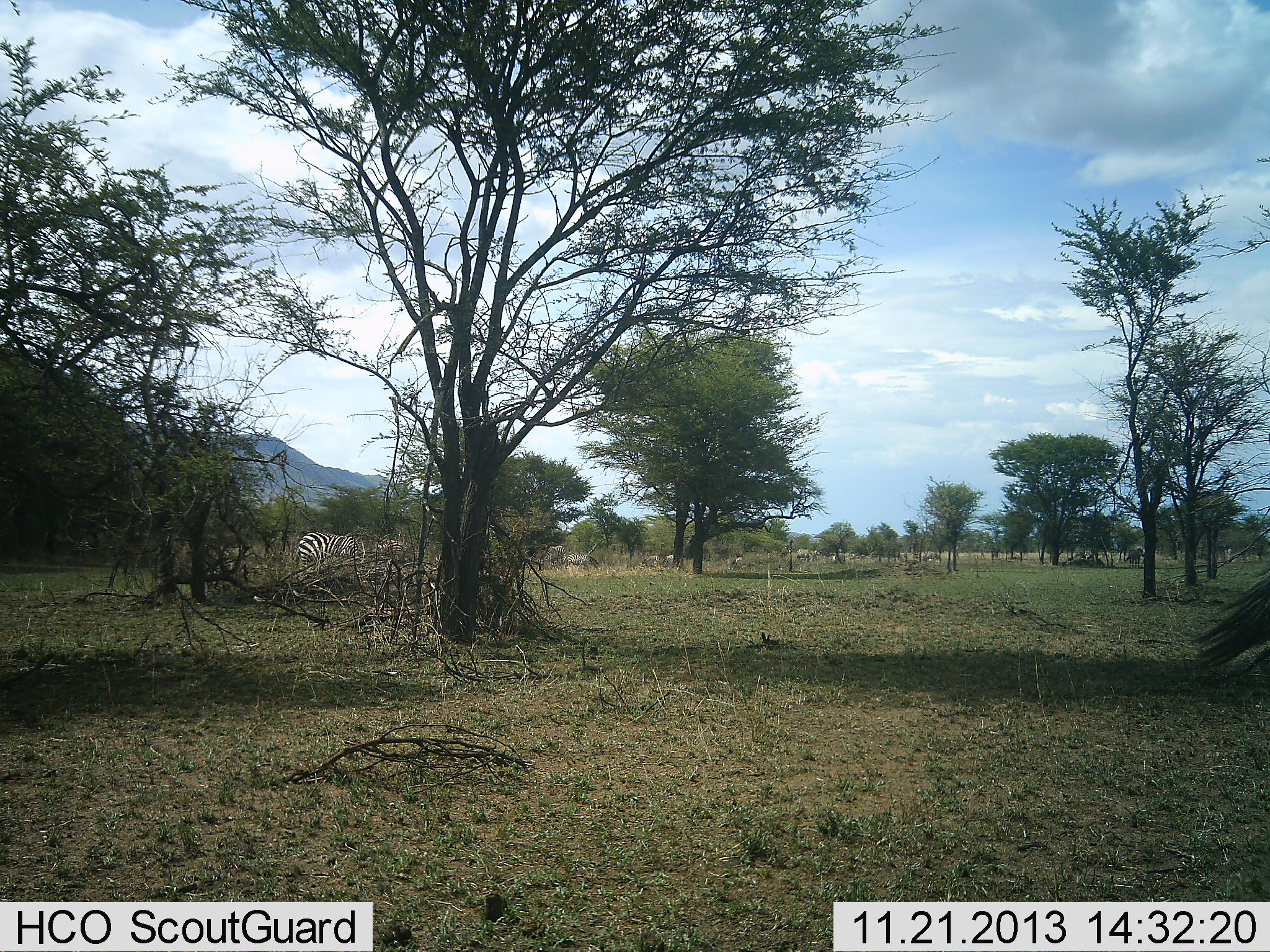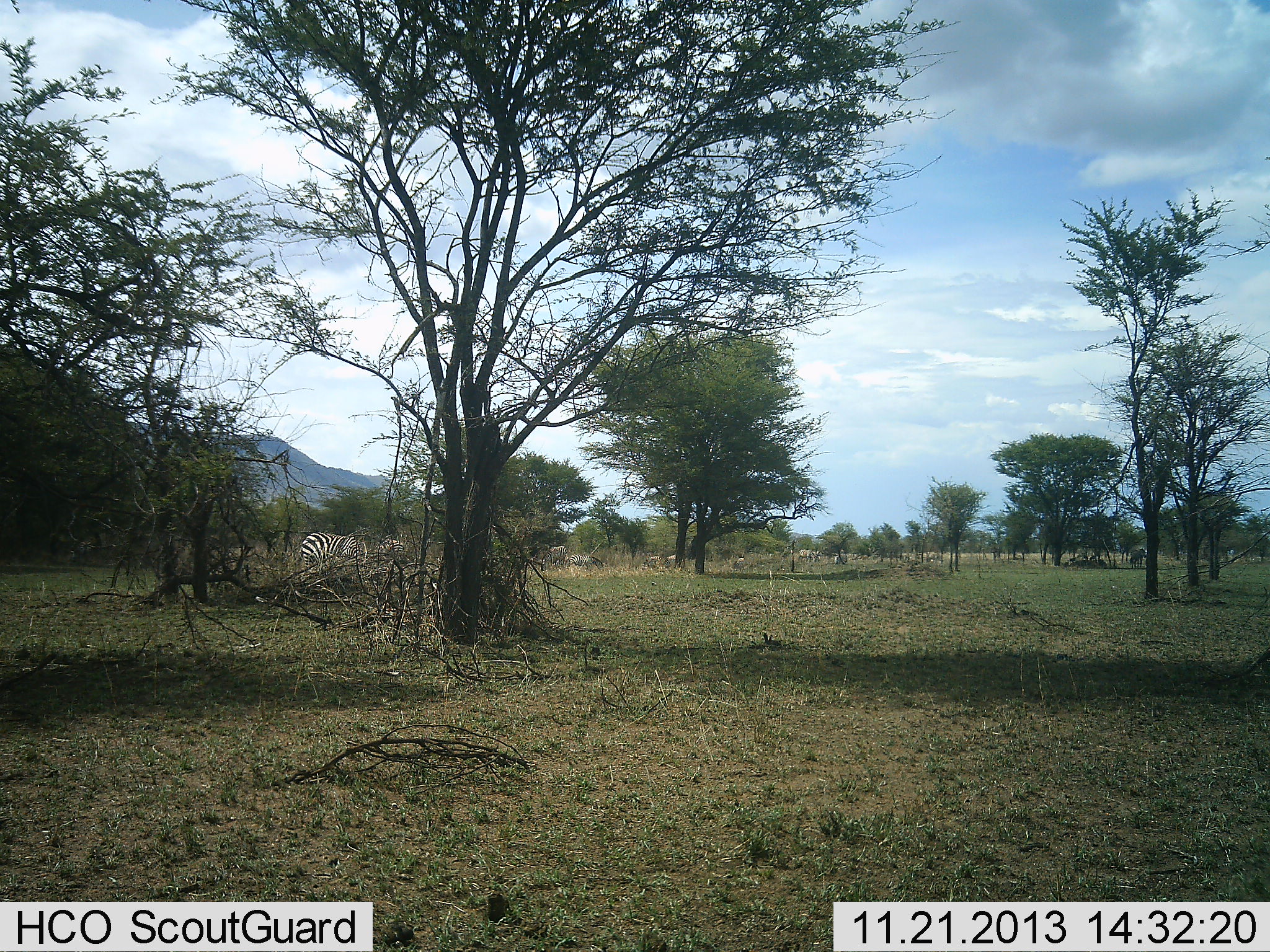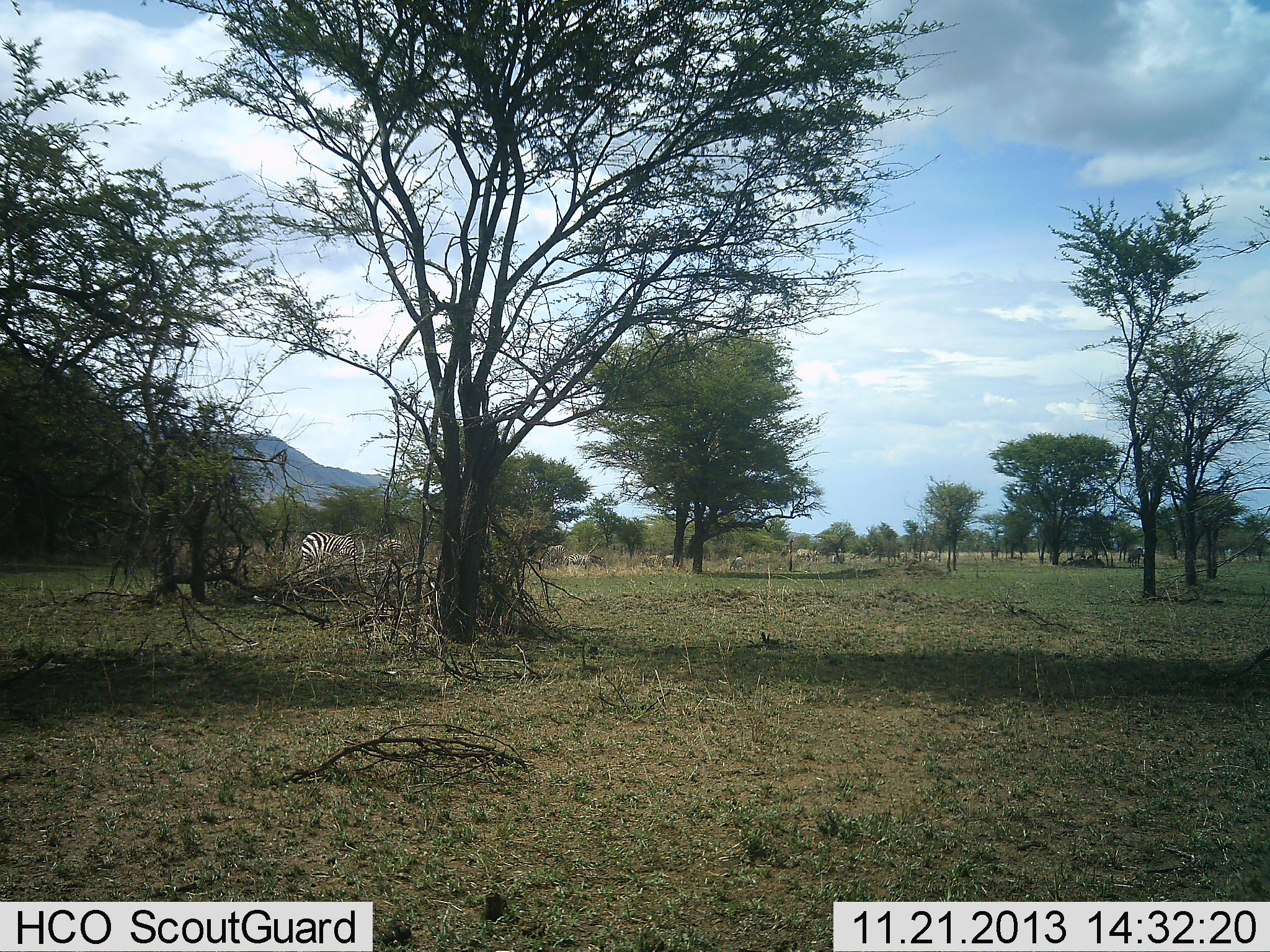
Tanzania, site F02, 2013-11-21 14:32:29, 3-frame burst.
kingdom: Animalia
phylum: Chordata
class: Mammalia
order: Perissodactyla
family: Equidae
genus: Equus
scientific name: Equus quagga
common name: plains zebra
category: zebra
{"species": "zebra (plains zebra) (Equus quagga)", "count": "2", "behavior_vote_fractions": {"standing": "68%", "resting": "9%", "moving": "29%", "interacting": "2%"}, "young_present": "0%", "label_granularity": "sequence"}